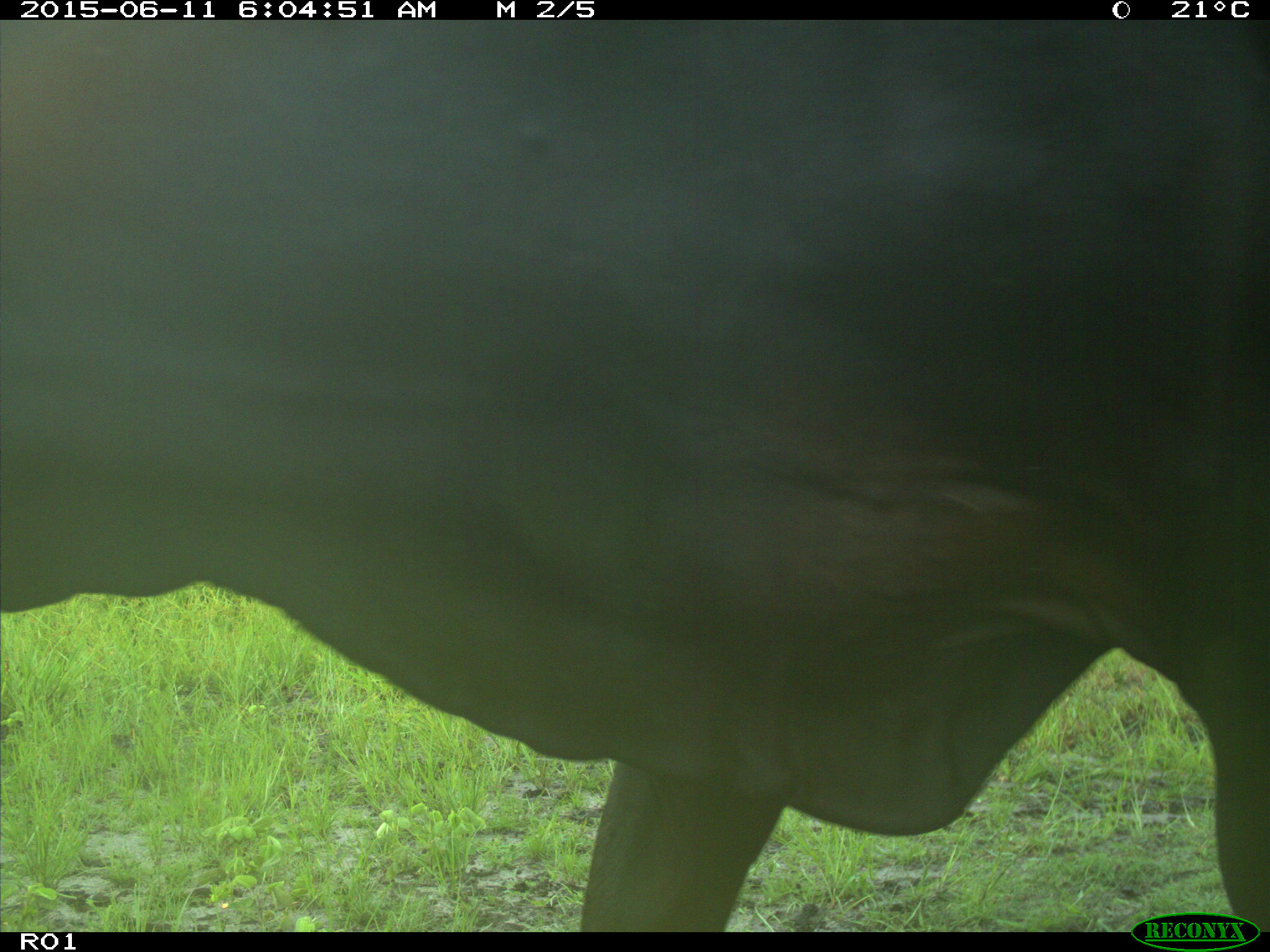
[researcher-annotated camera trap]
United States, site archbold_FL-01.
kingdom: Animalia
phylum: Chordata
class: Mammalia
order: Artiodactyla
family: Bovidae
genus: Bos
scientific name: Bos taurus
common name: domestic cow